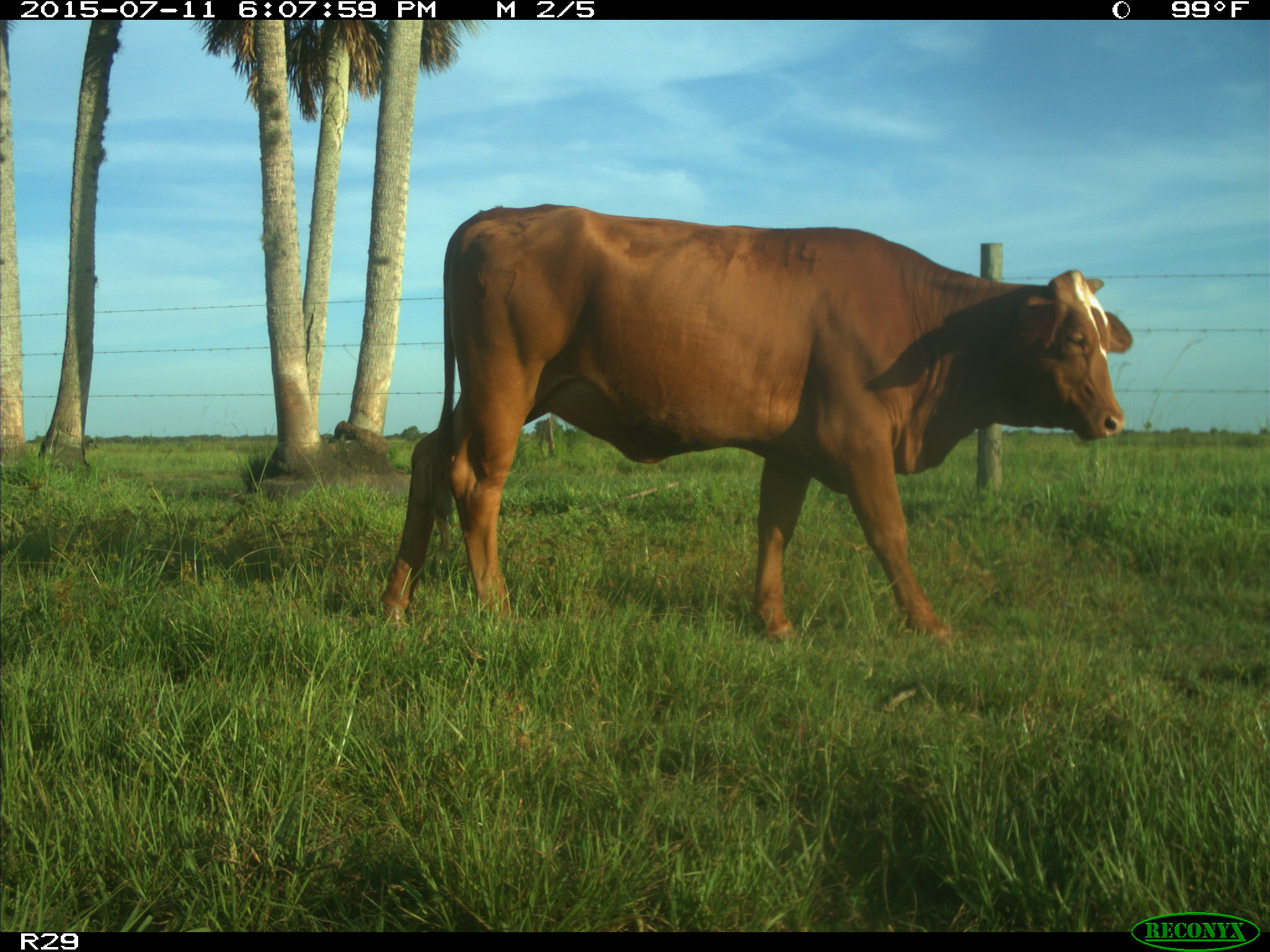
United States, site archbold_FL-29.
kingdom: Animalia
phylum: Chordata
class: Mammalia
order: Artiodactyla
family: Bovidae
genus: Bos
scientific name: Bos taurus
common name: domestic cow